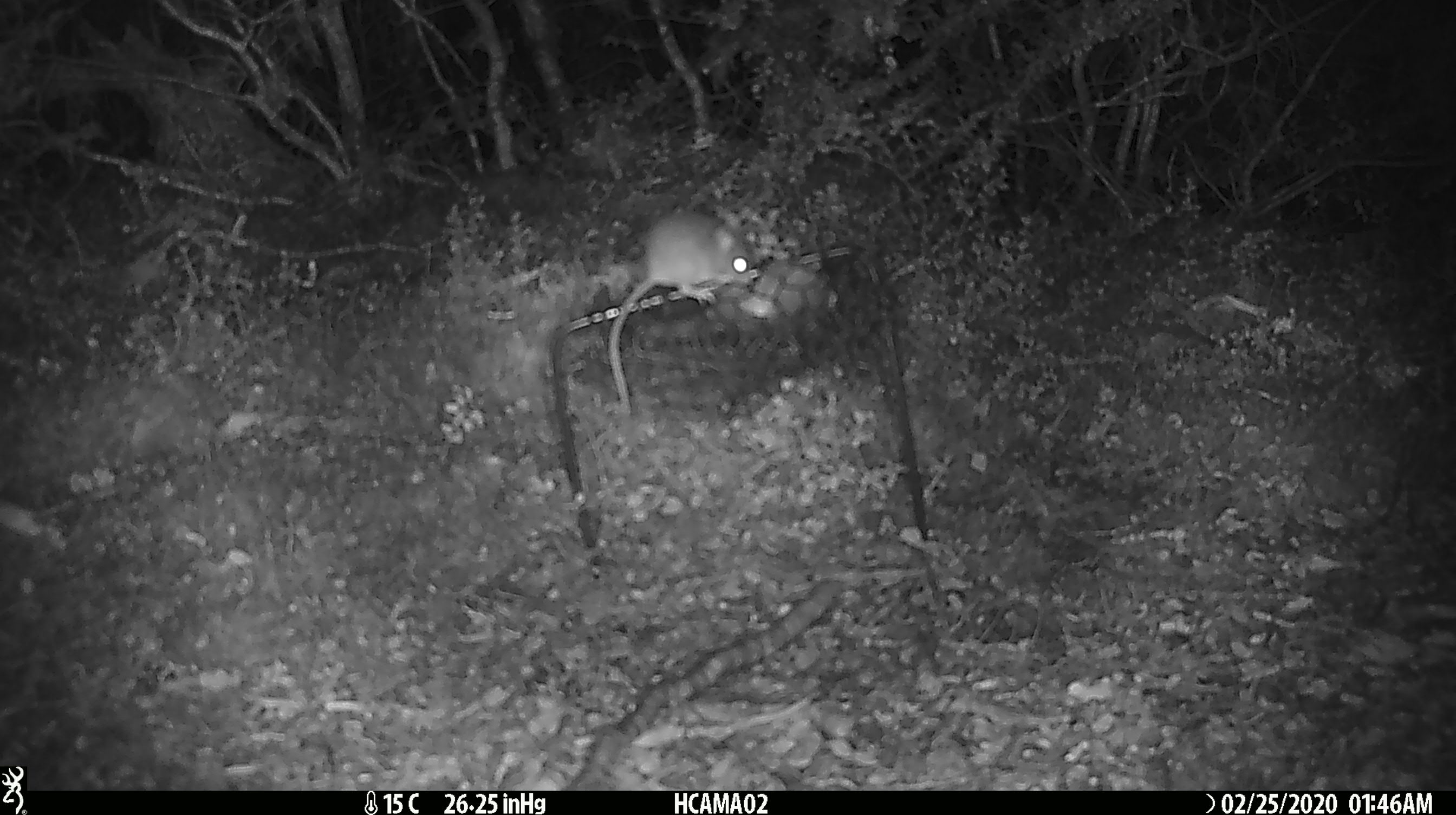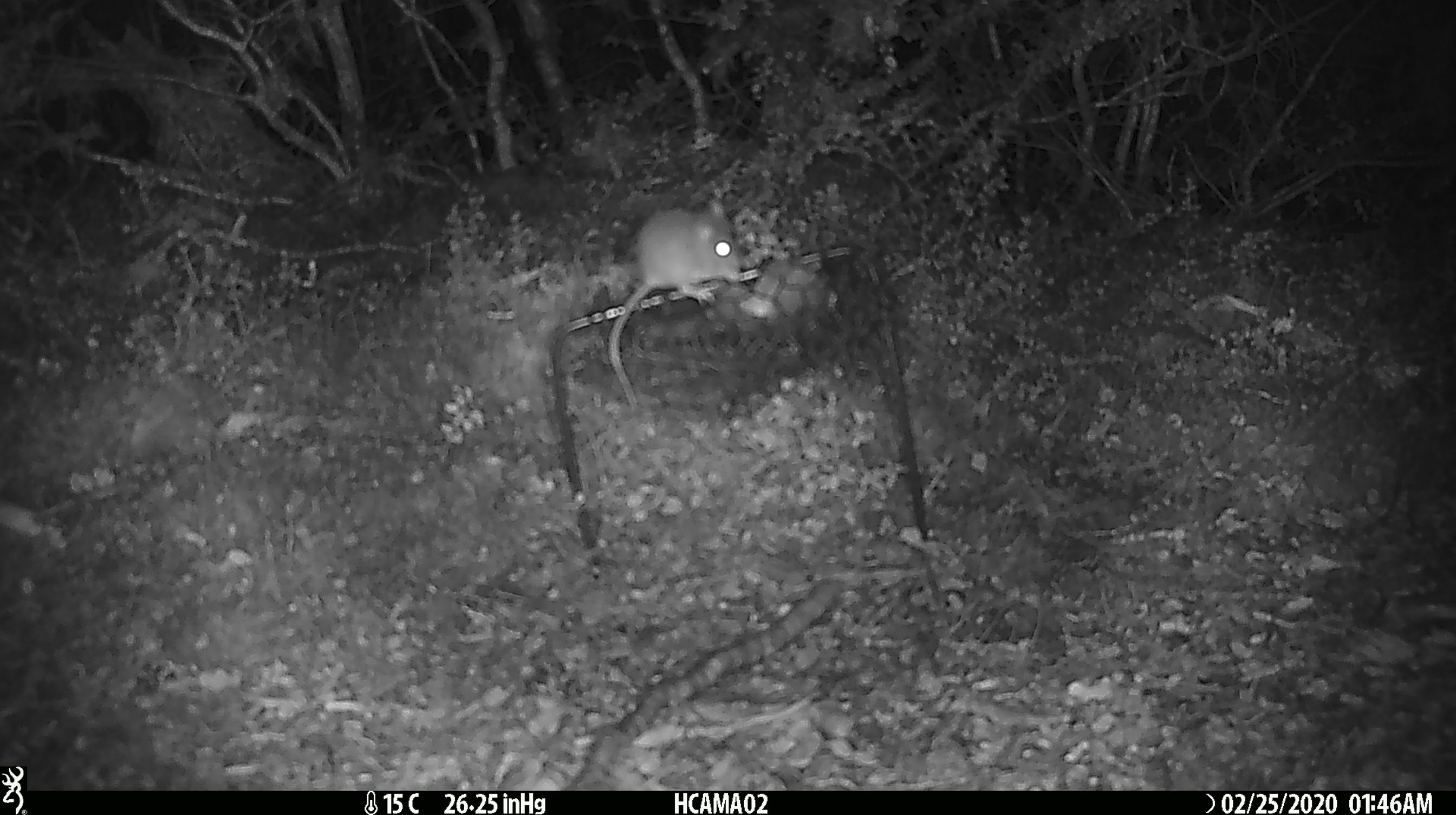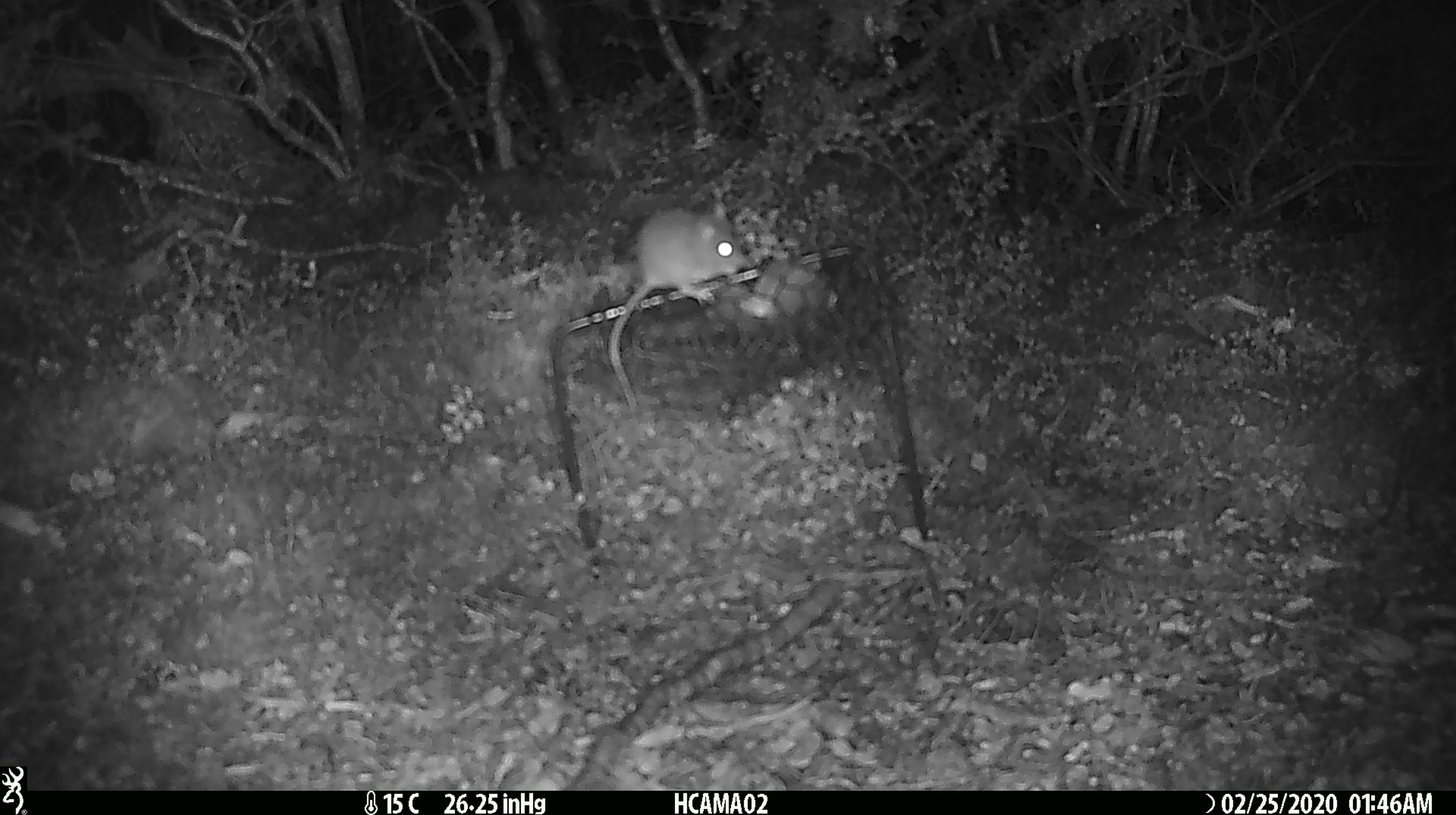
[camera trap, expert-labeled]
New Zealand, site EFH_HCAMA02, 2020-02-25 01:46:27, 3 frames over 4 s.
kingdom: Animalia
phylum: Chordata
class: Mammalia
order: Rodentia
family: Muridae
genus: Mus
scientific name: Mus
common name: mouse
Mouse (Mus).